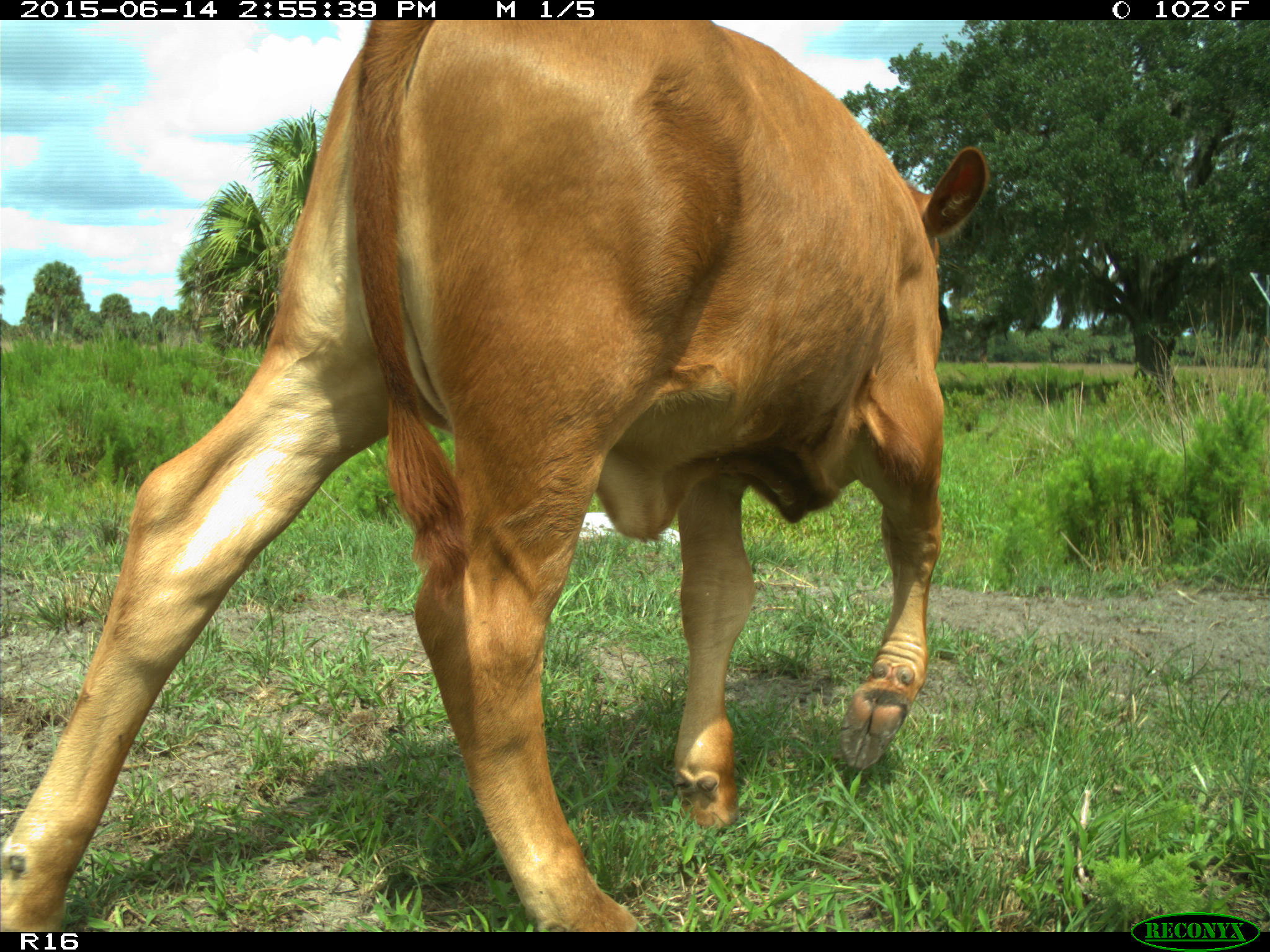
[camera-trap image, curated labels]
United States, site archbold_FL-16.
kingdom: Animalia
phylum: Chordata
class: Mammalia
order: Artiodactyla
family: Bovidae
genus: Bos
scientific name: Bos taurus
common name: domestic cow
Bos taurus (domestic cow).